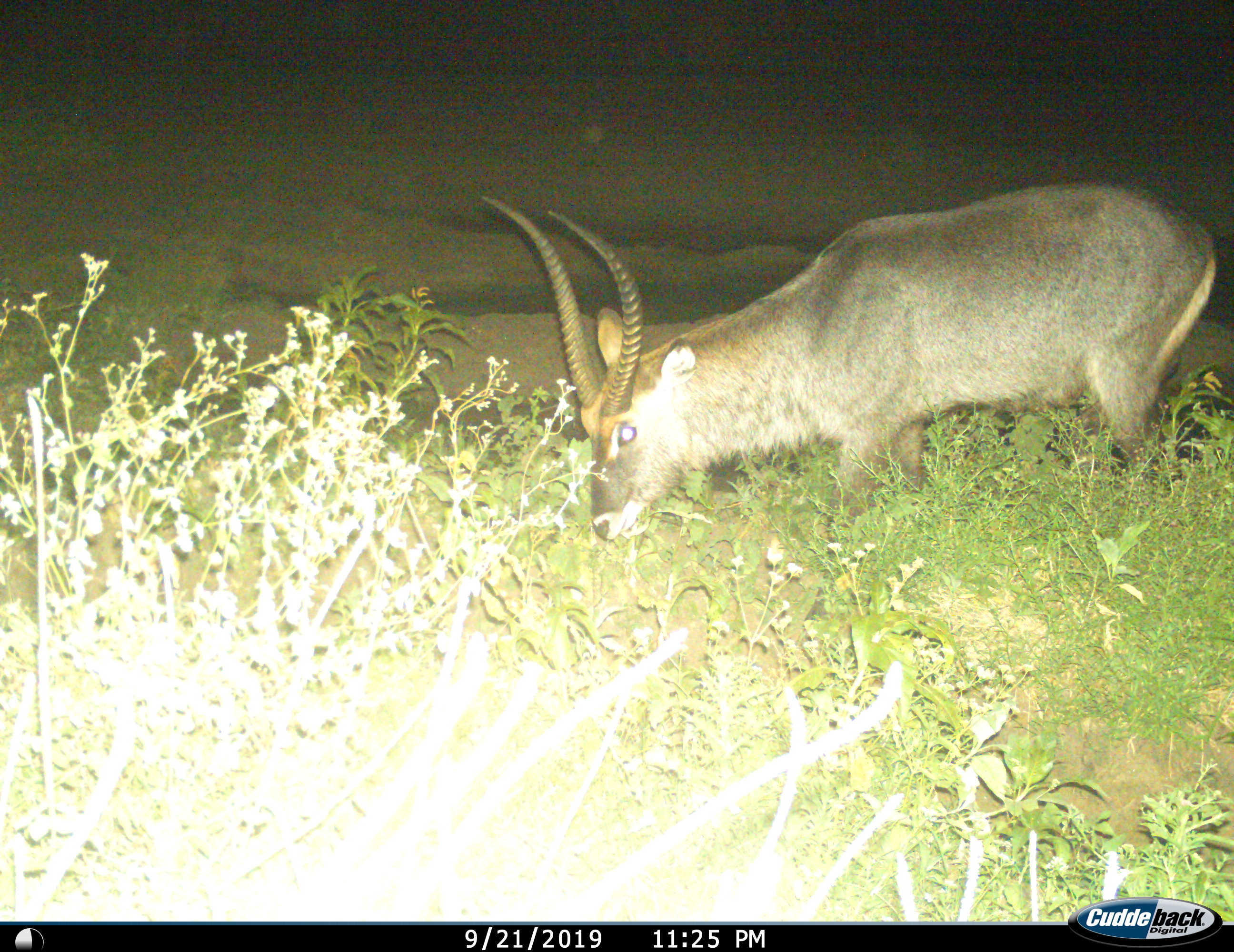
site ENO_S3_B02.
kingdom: Animalia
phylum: Chordata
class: Mammalia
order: Artiodactyla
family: Bovidae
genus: Kobus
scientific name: Kobus ellipsiprymnus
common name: waterbuck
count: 1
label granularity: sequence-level